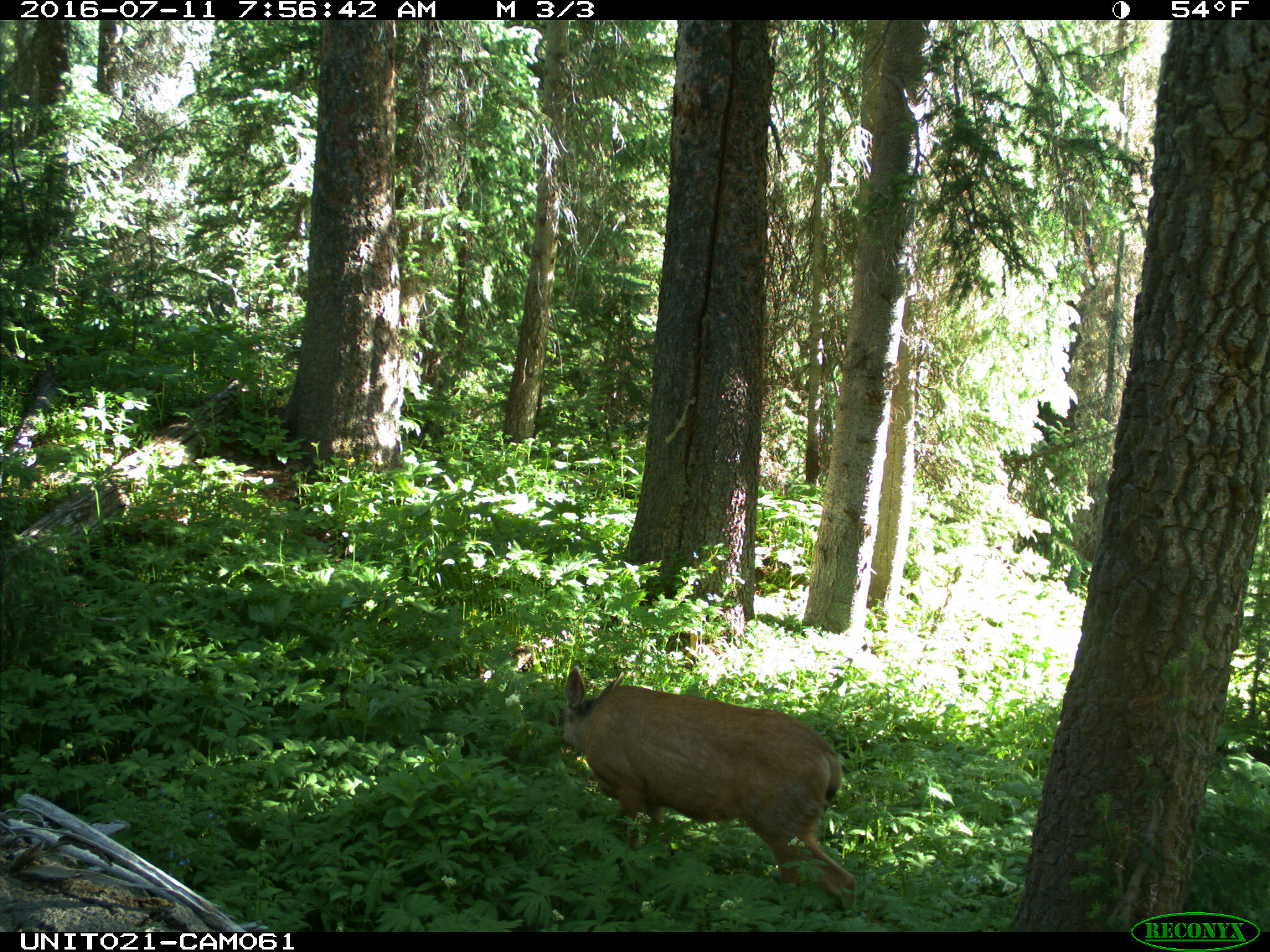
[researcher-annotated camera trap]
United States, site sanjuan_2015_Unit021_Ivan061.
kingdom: Animalia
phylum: Chordata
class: Mammalia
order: Artiodactyla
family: Cervidae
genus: Odocoileus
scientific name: Odocoileus hemionus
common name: mule deer